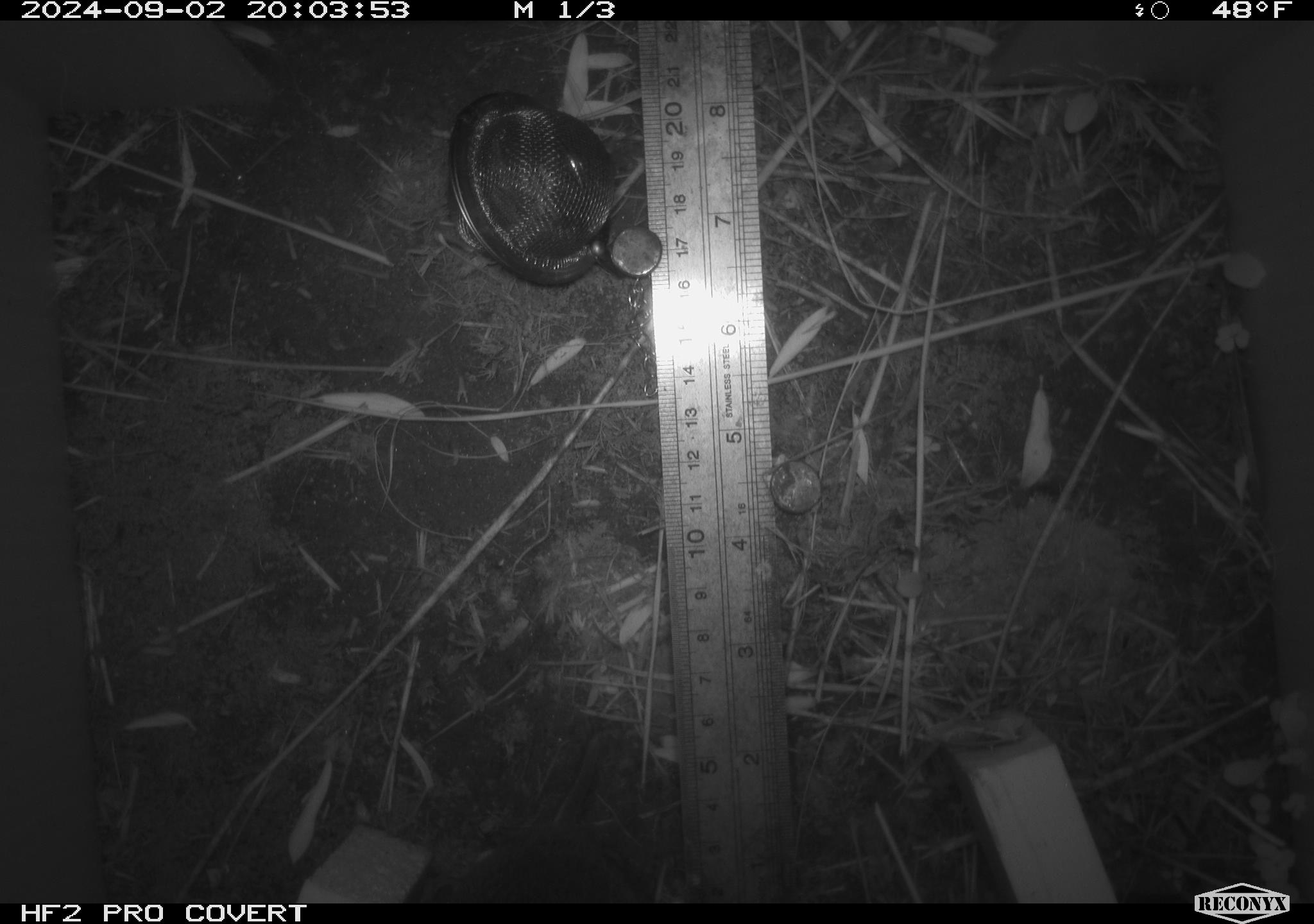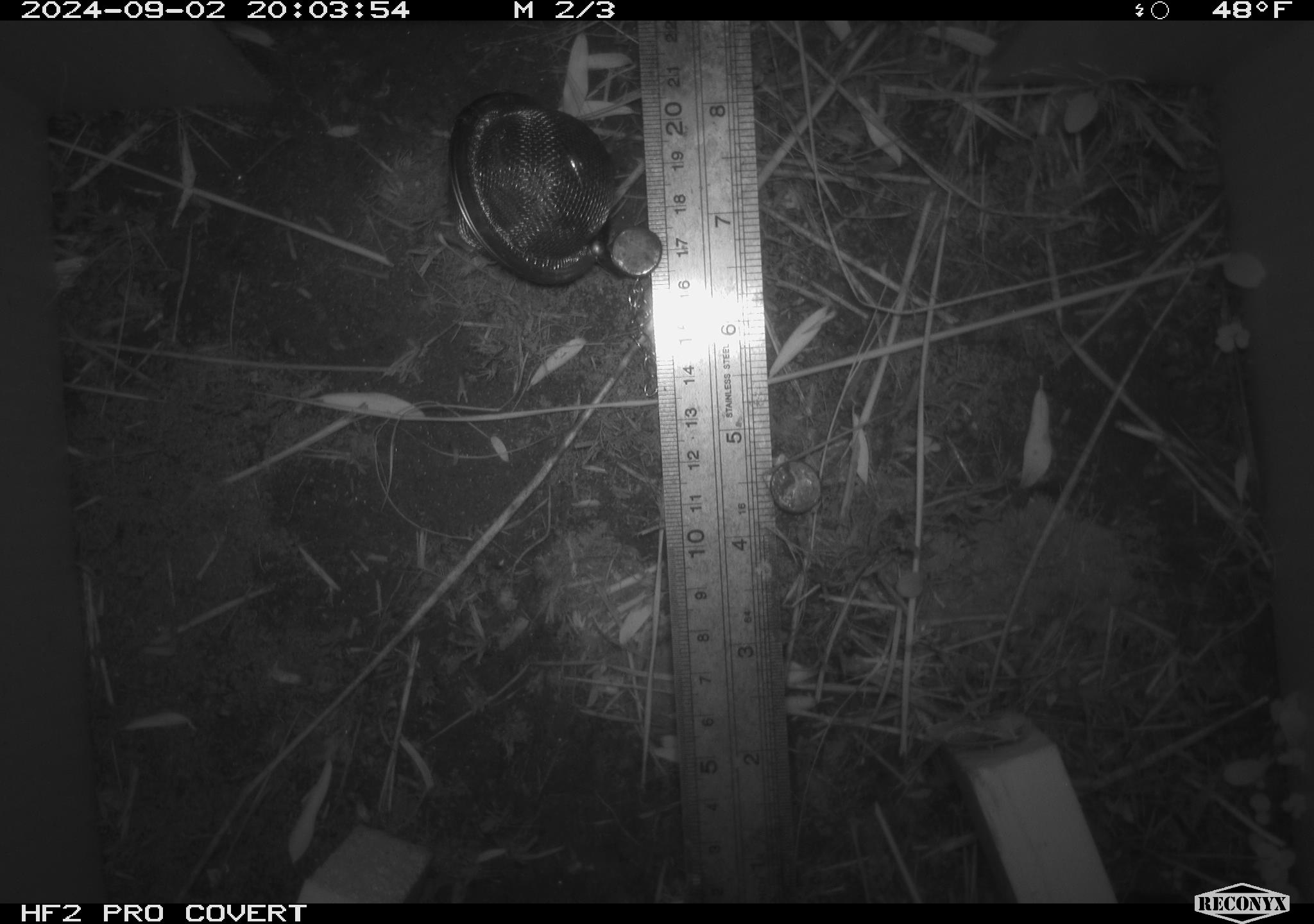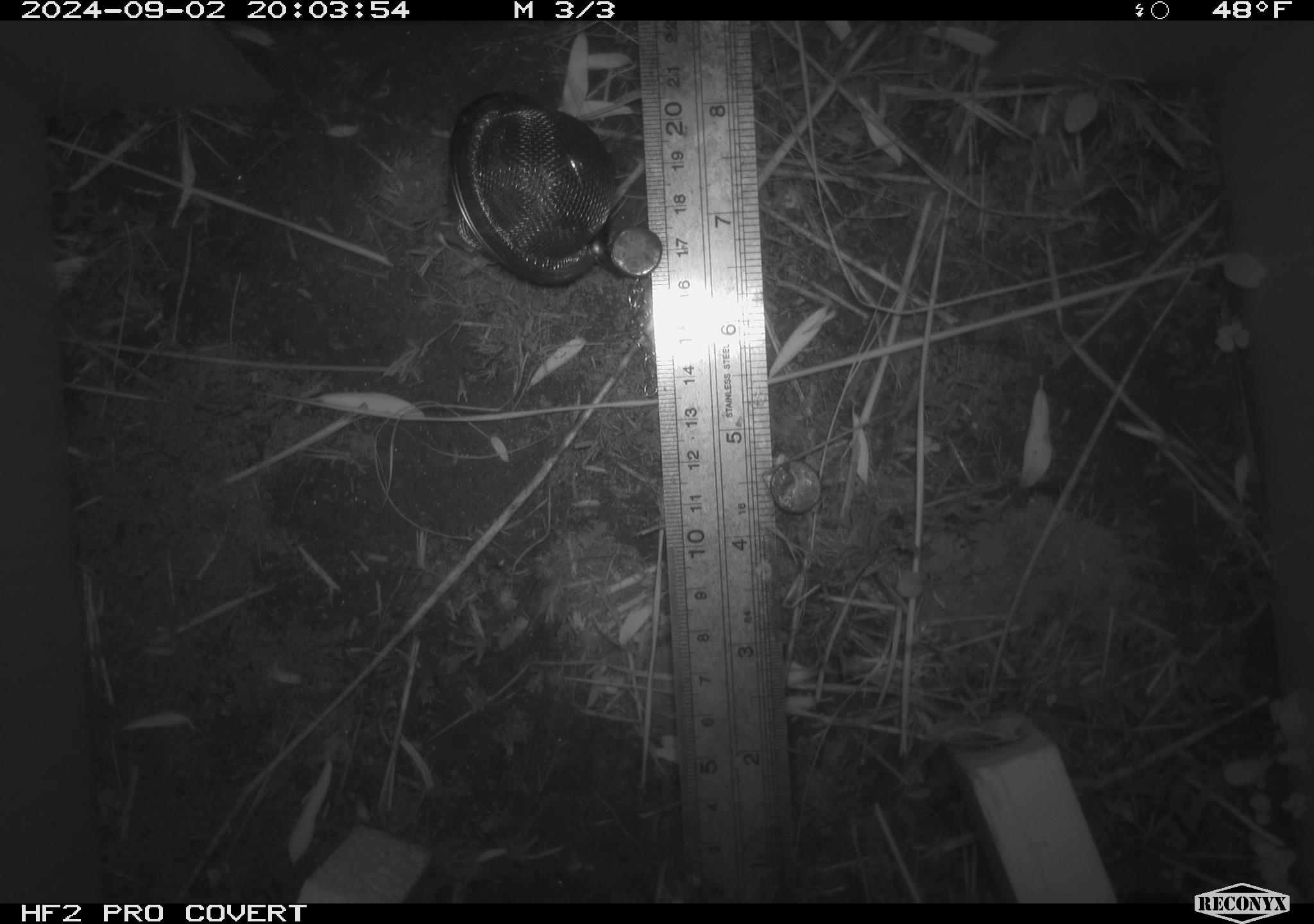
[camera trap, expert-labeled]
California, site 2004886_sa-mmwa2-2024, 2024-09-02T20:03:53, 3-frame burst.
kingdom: Animalia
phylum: Chordata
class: Mammalia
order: Rodentia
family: Cricetidae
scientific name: Arvicolinae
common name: voles, lemmings, and muskrats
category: arvicolinae subfamily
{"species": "arvicolinae subfamily (voles, lemmings, and muskrats) (Arvicolinae)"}